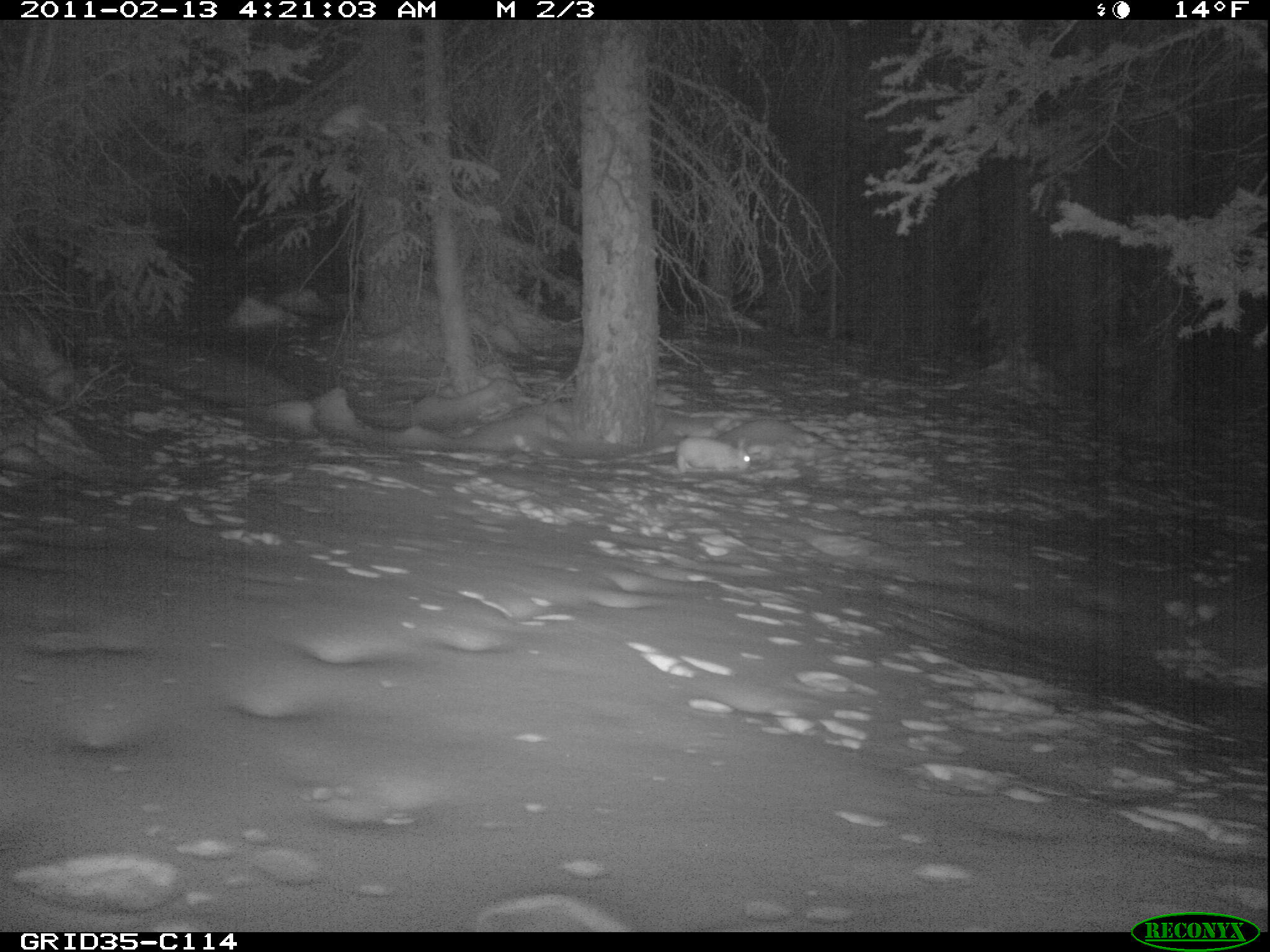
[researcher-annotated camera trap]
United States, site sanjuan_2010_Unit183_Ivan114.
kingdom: Animalia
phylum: Chordata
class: Mammalia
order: Lagomorpha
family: Leporidae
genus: Lepus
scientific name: Lepus americanus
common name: snowshoe hare